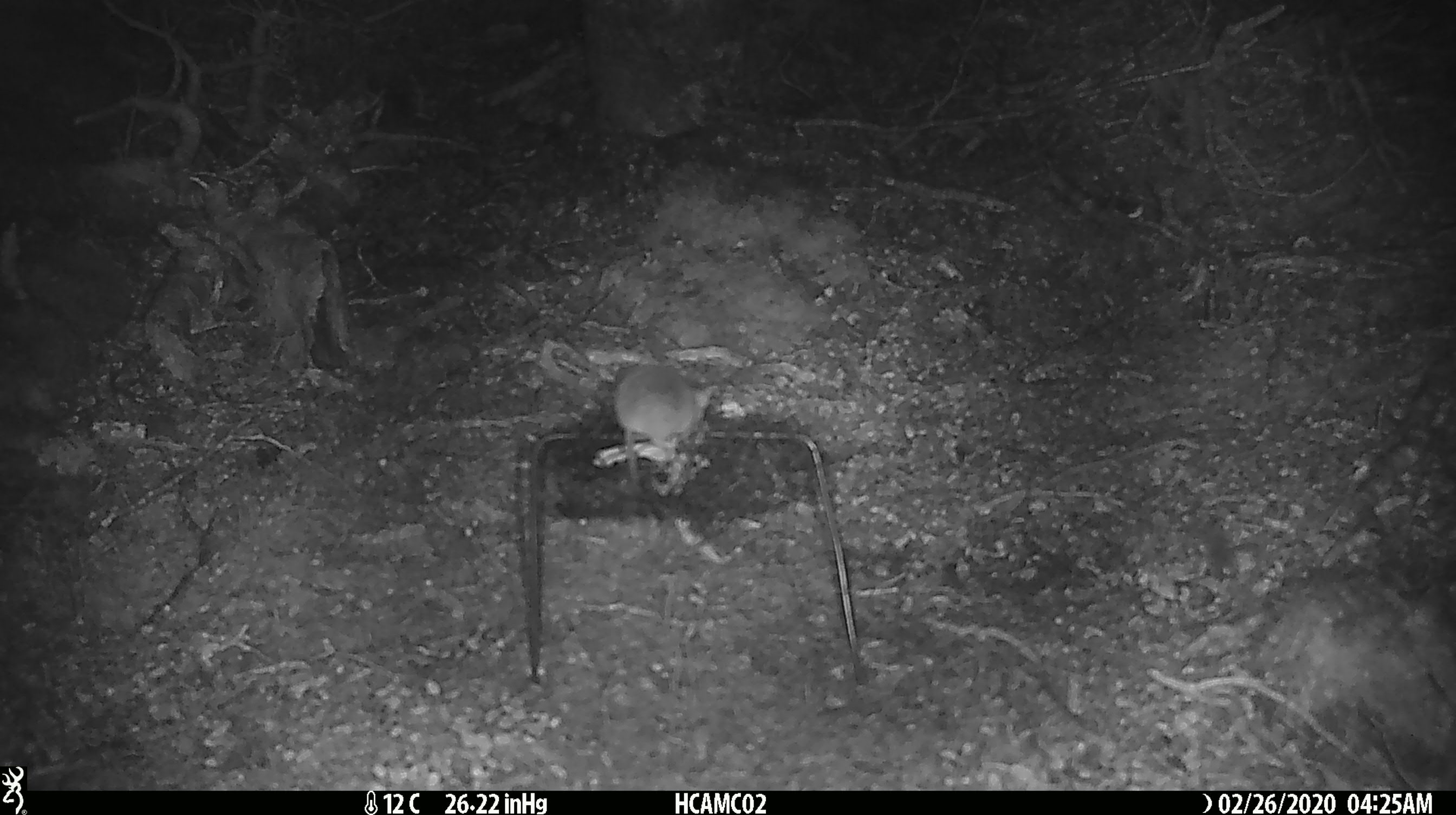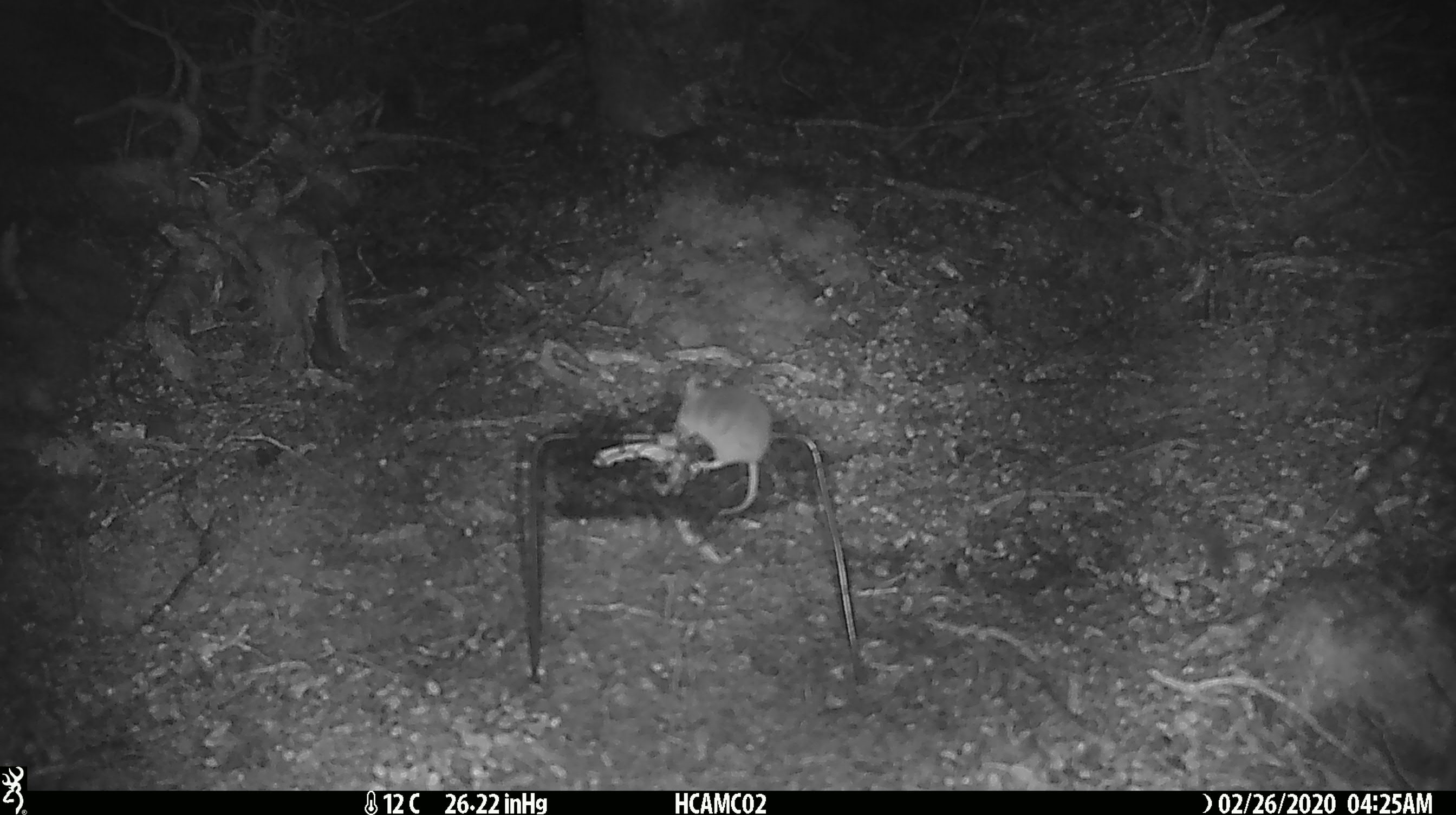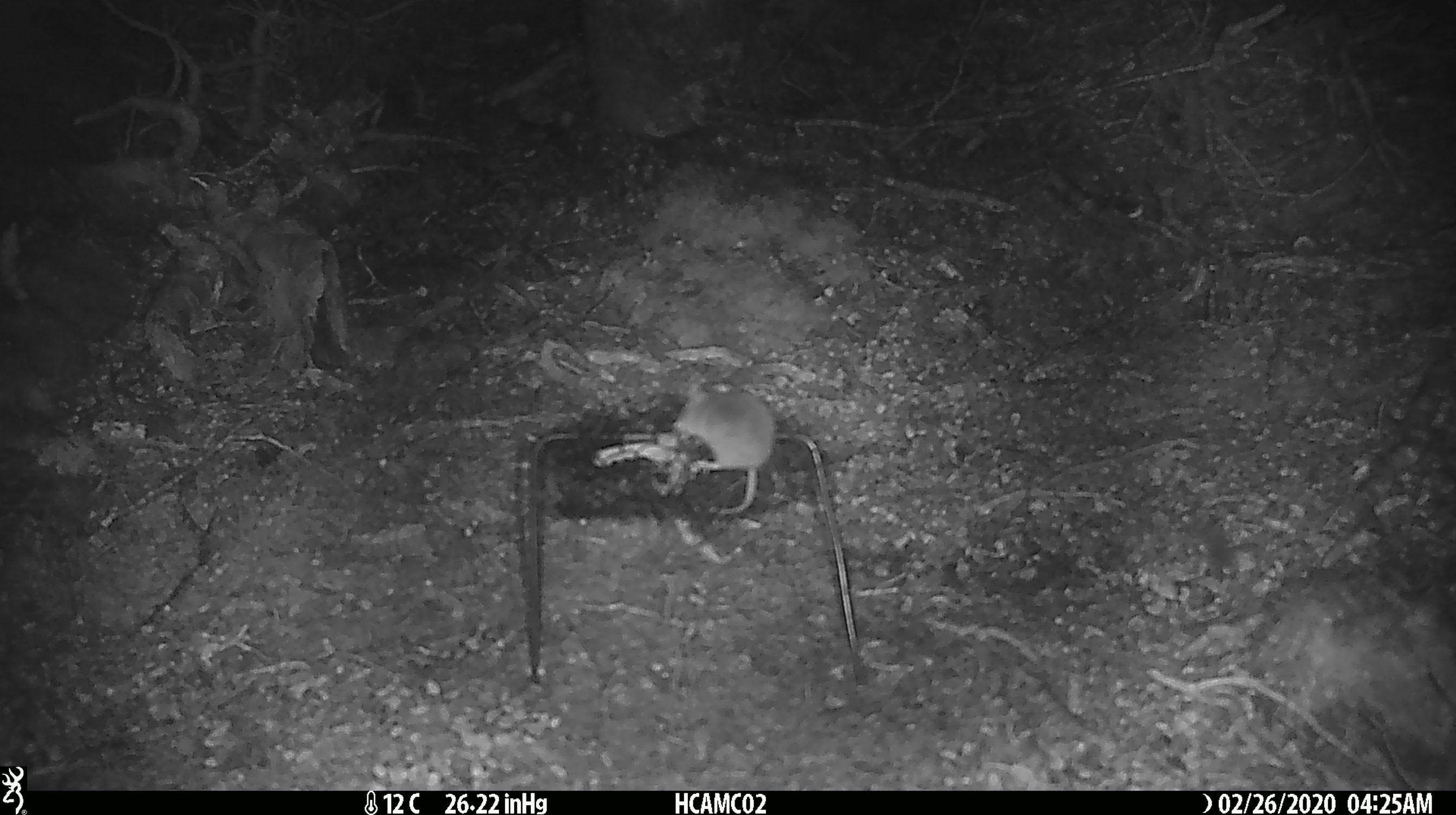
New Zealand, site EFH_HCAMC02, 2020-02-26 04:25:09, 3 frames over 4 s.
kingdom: Animalia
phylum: Chordata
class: Mammalia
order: Rodentia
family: Muridae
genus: Mus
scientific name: Mus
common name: mouse